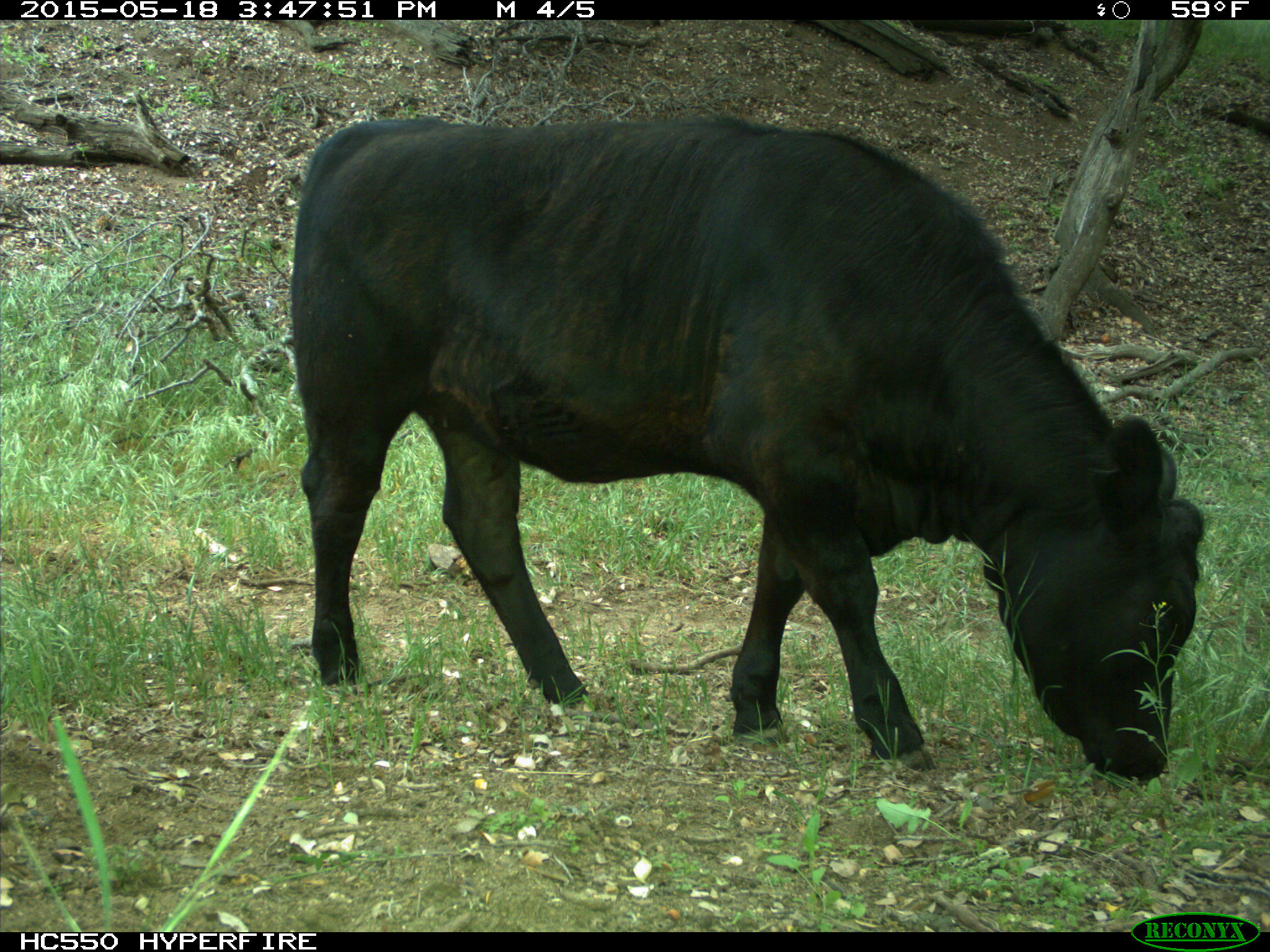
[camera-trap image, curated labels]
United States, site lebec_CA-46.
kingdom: Animalia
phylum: Chordata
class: Mammalia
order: Artiodactyla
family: Bovidae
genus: Bos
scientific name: Bos taurus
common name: domestic cow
Bos taurus (domestic cow).